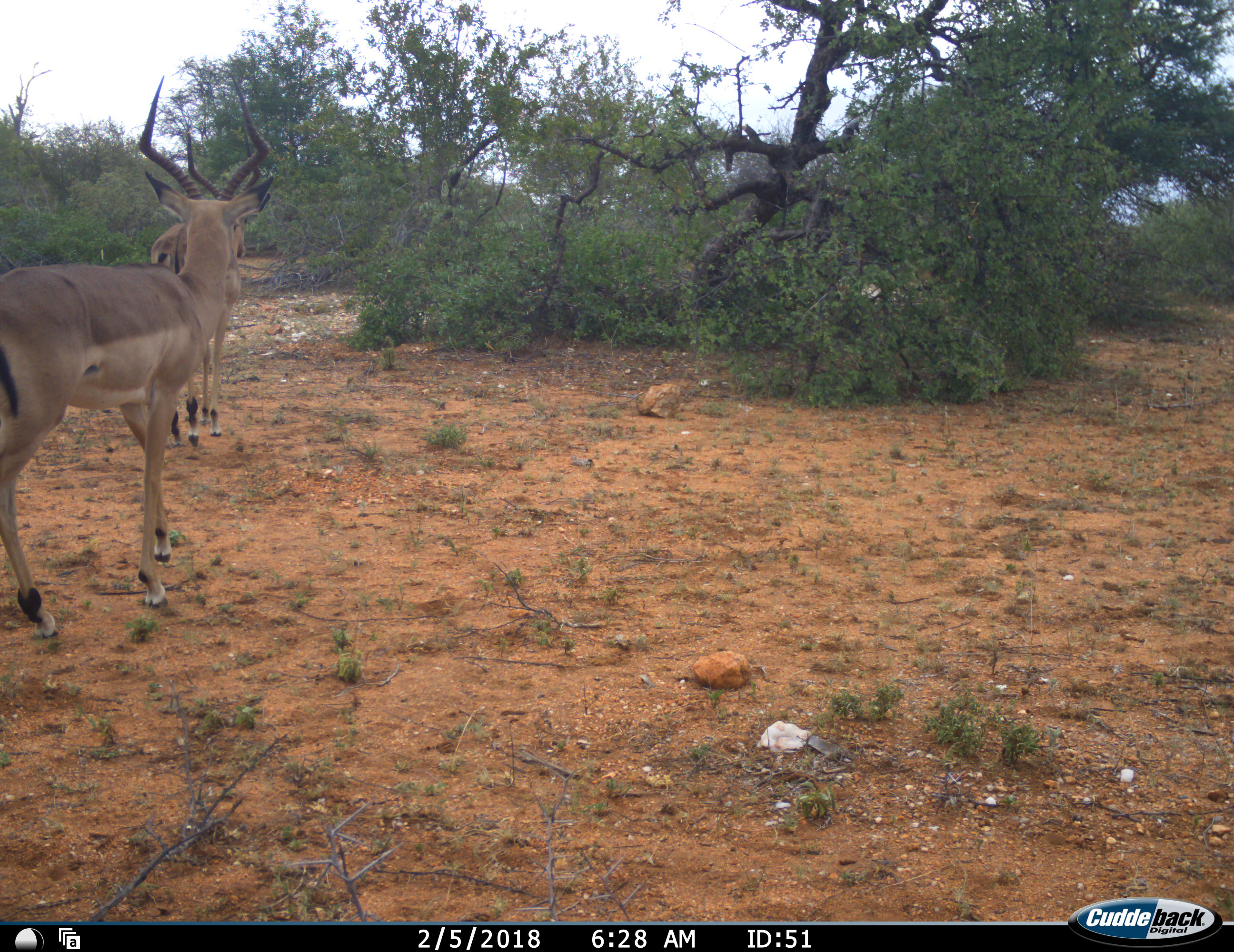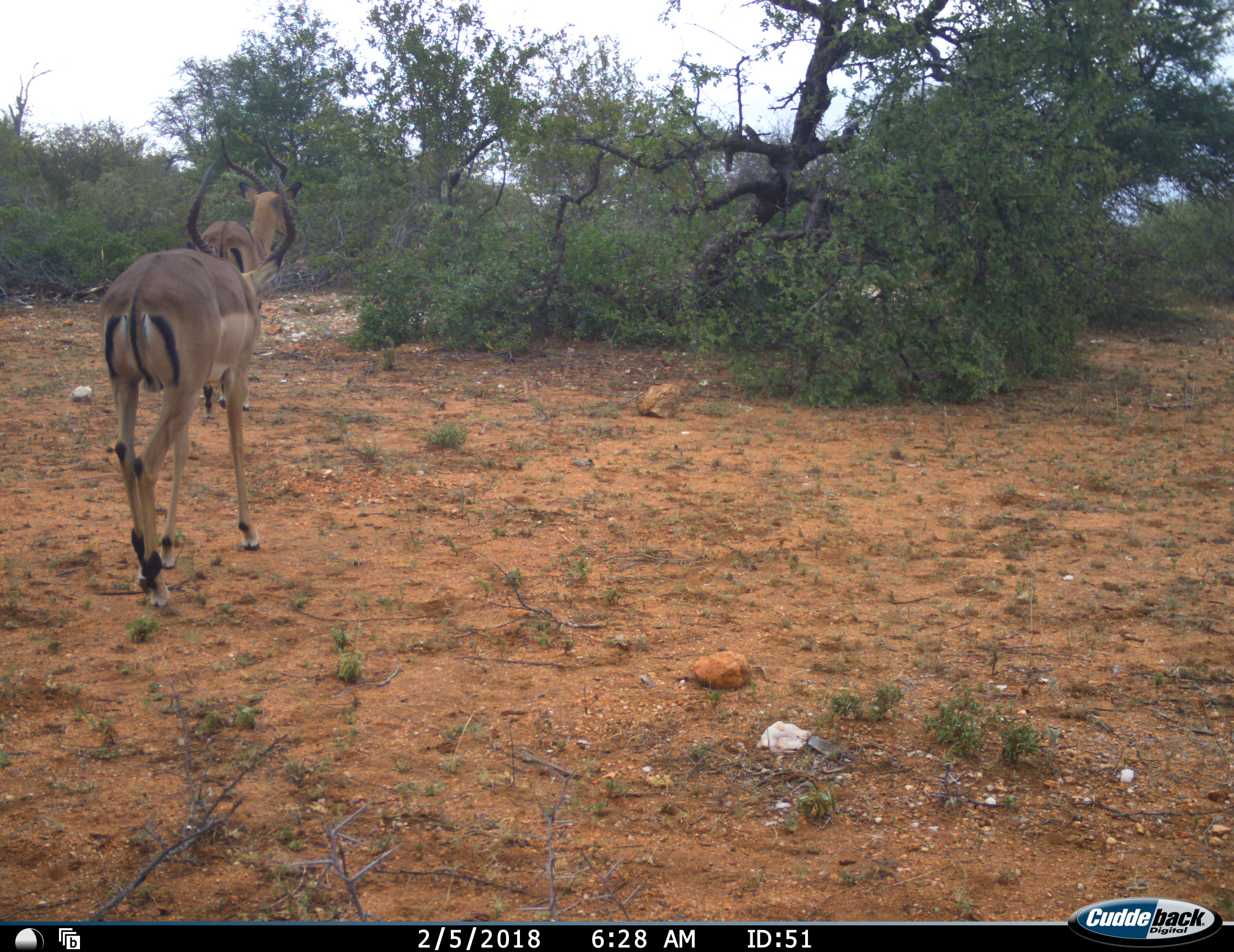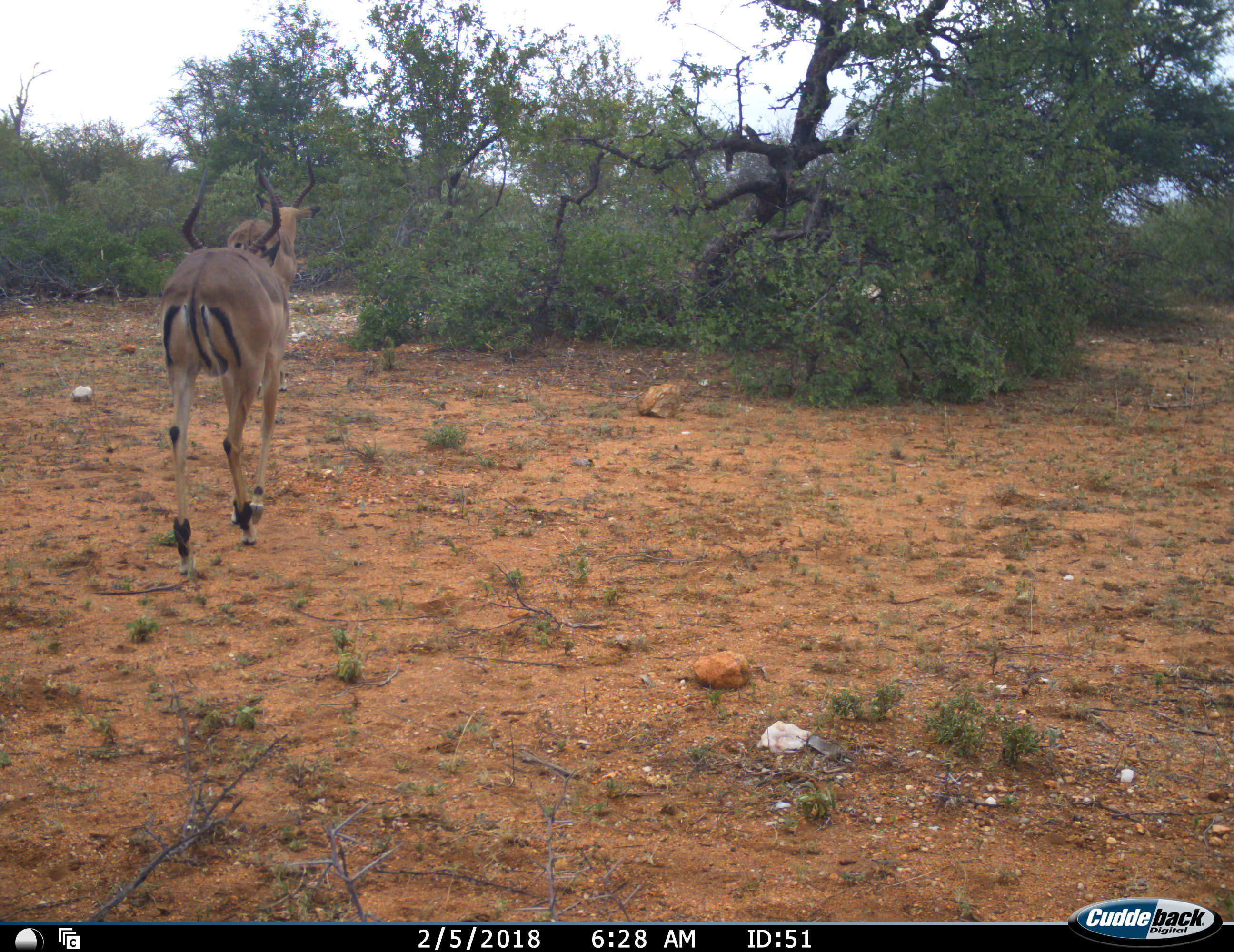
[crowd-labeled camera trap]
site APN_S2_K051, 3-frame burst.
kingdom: Animalia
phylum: Chordata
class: Mammalia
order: Artiodactyla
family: Bovidae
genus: Aepyceros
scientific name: Aepyceros melampus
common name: impala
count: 2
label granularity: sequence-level